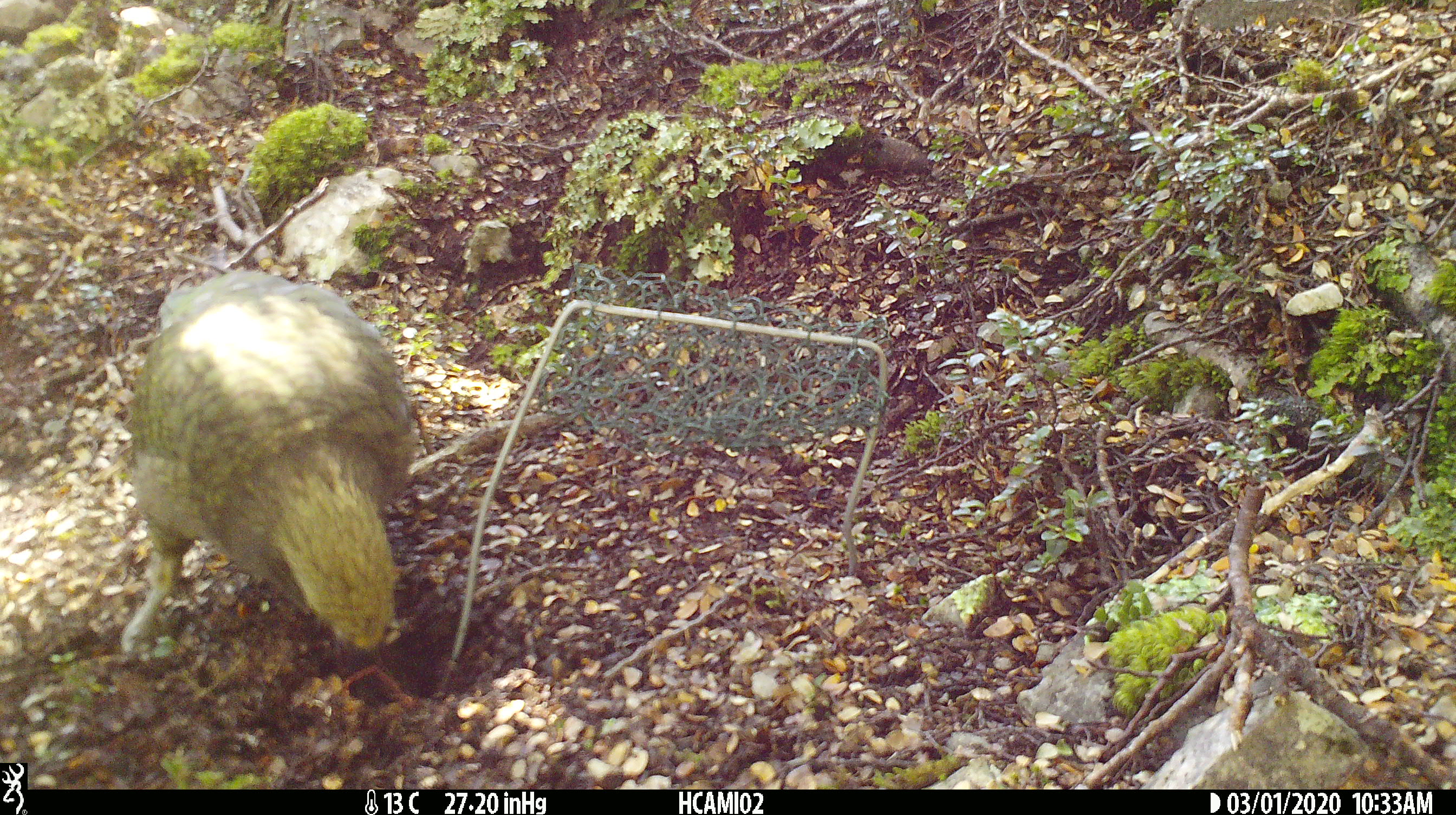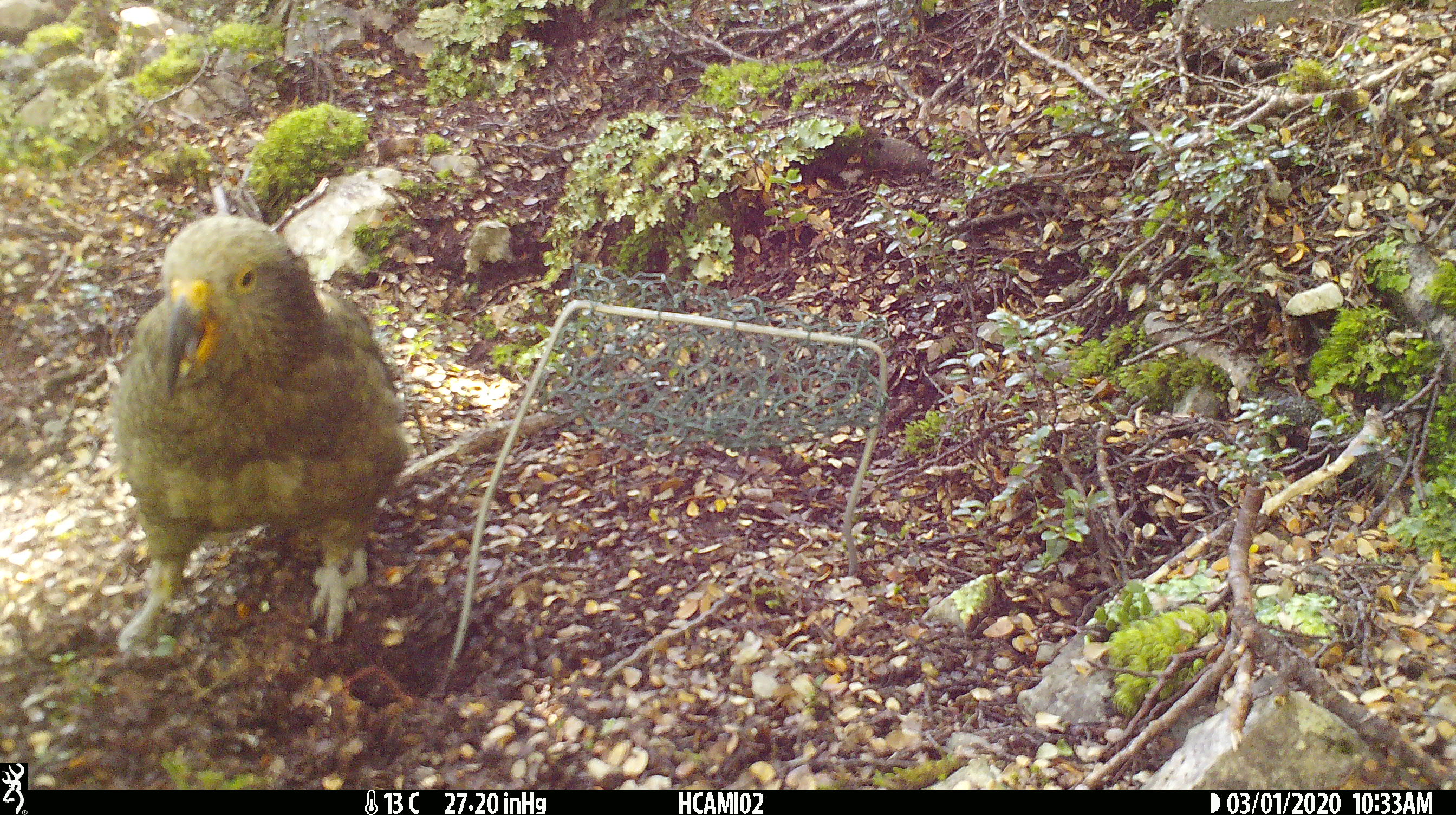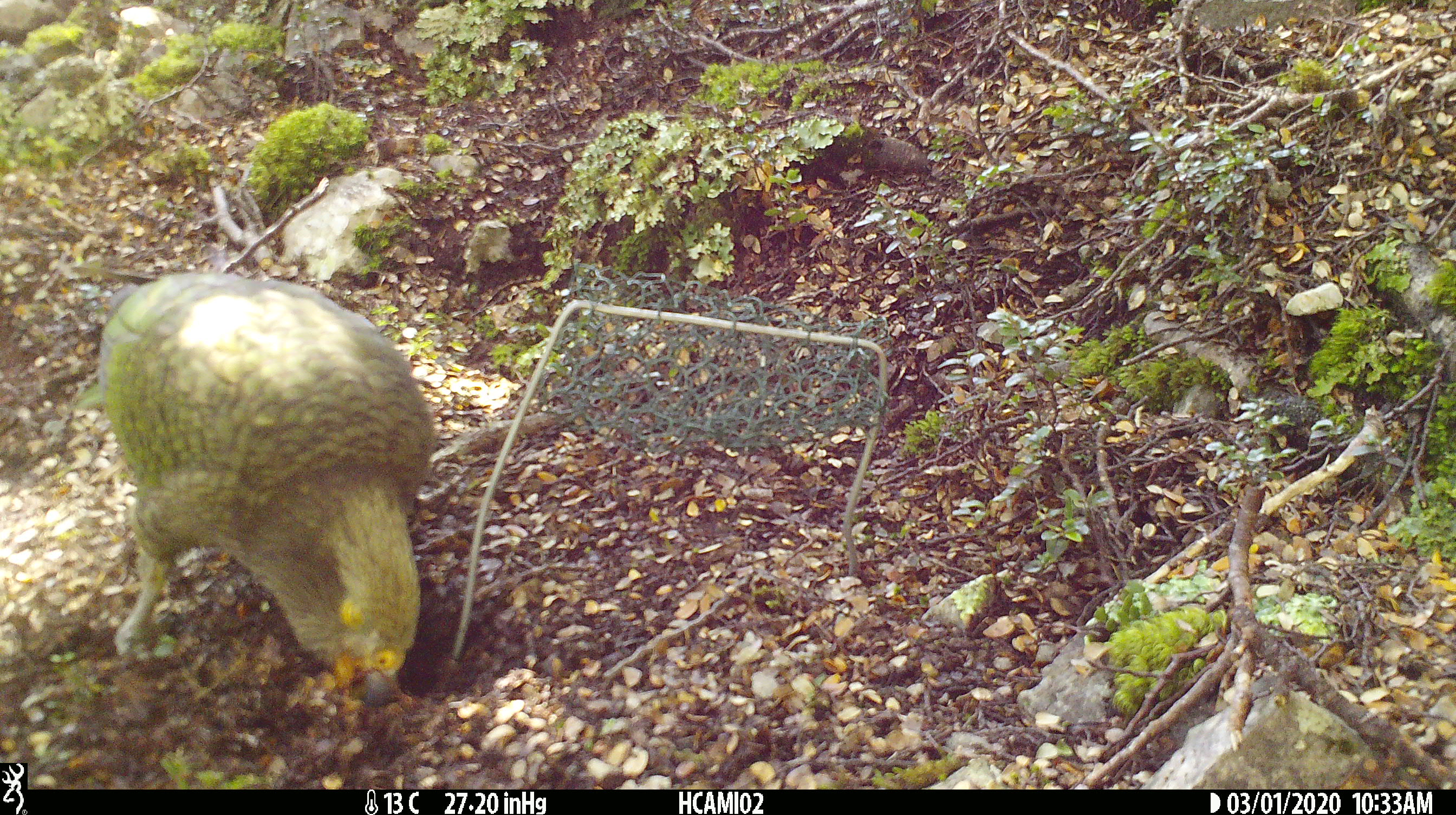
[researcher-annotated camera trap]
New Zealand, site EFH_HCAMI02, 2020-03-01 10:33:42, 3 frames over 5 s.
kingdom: Animalia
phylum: Chordata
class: Aves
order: Psittaciformes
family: Strigopidae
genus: Nestor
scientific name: Nestor notabilis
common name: kea